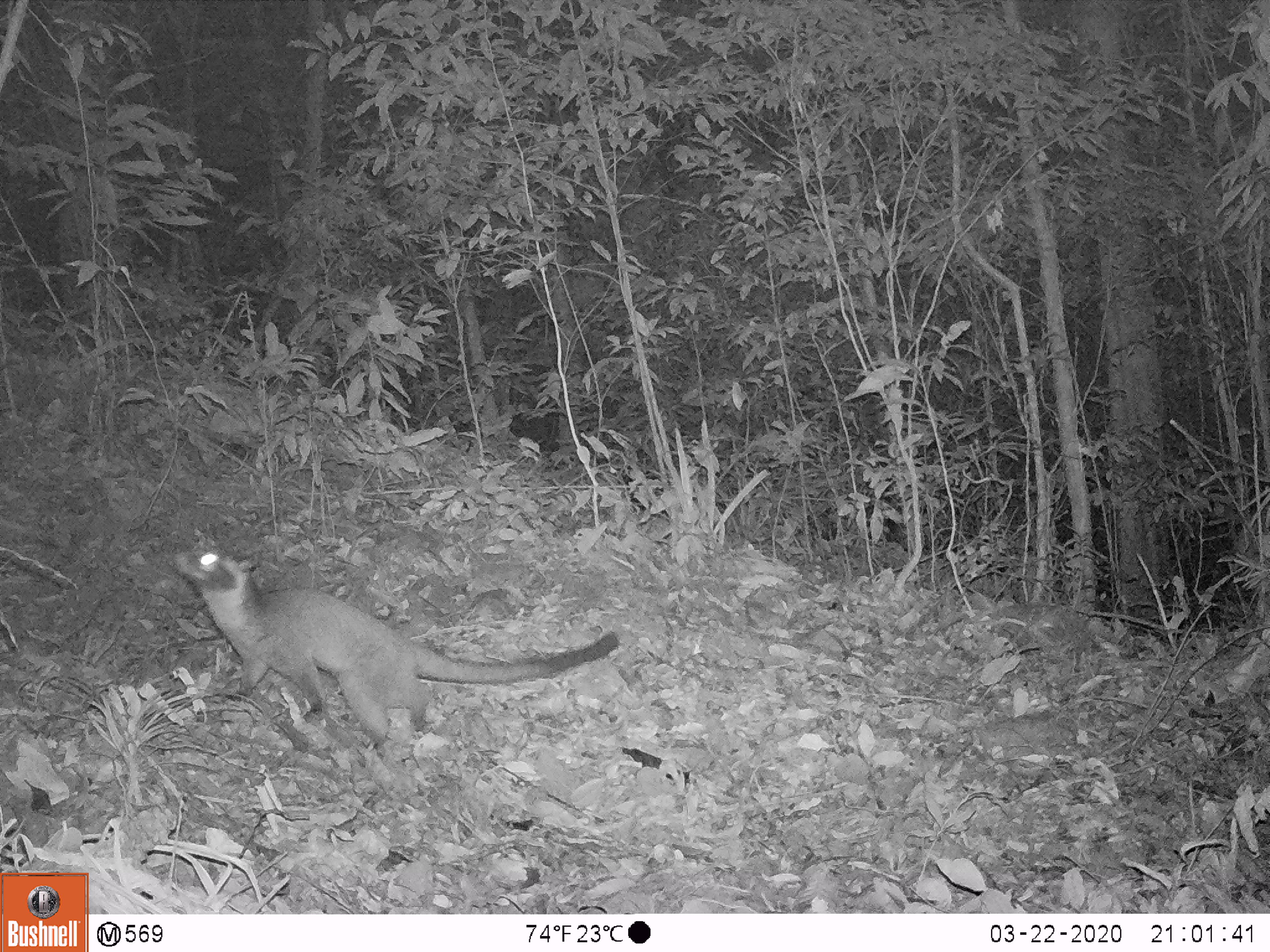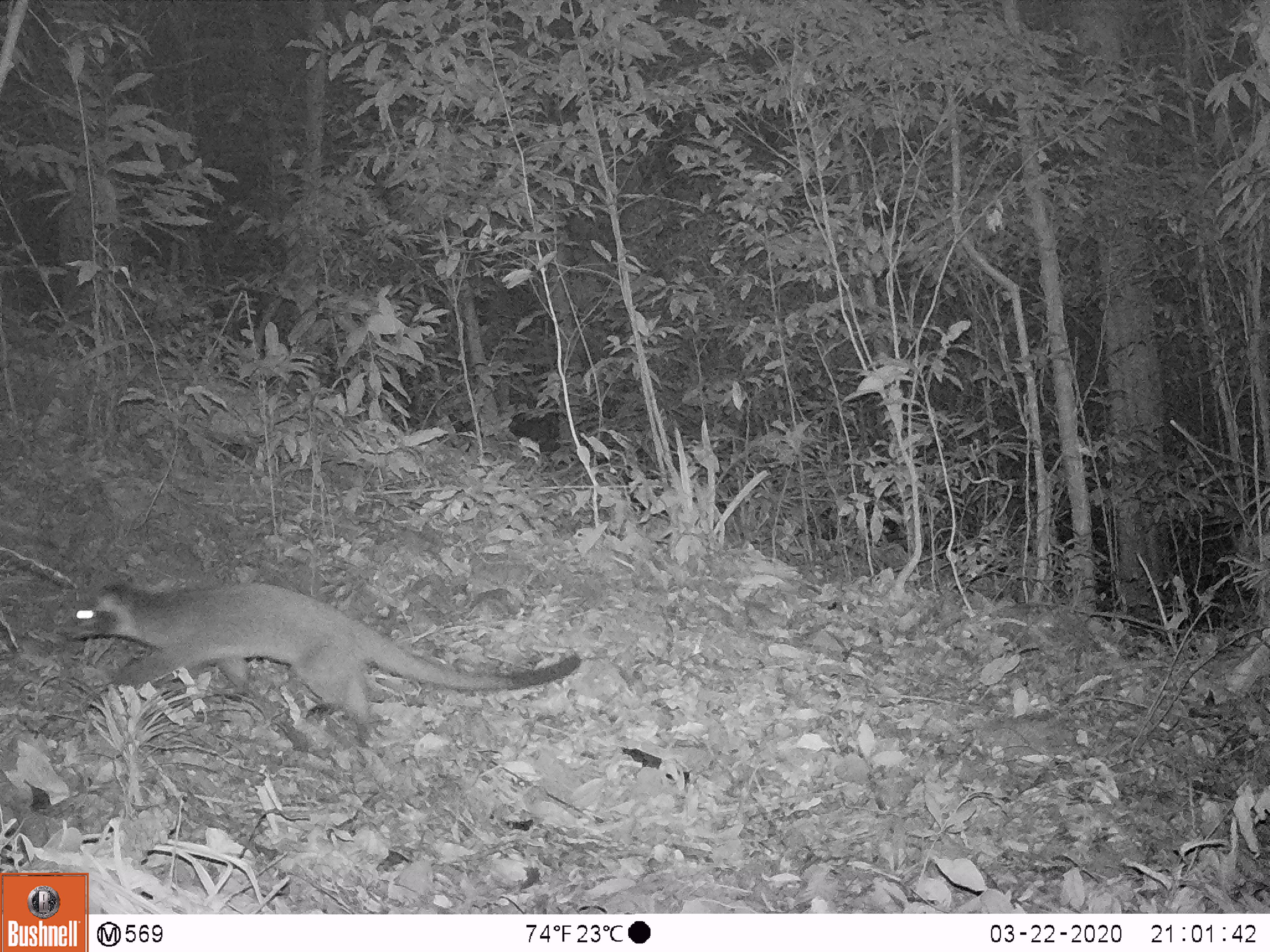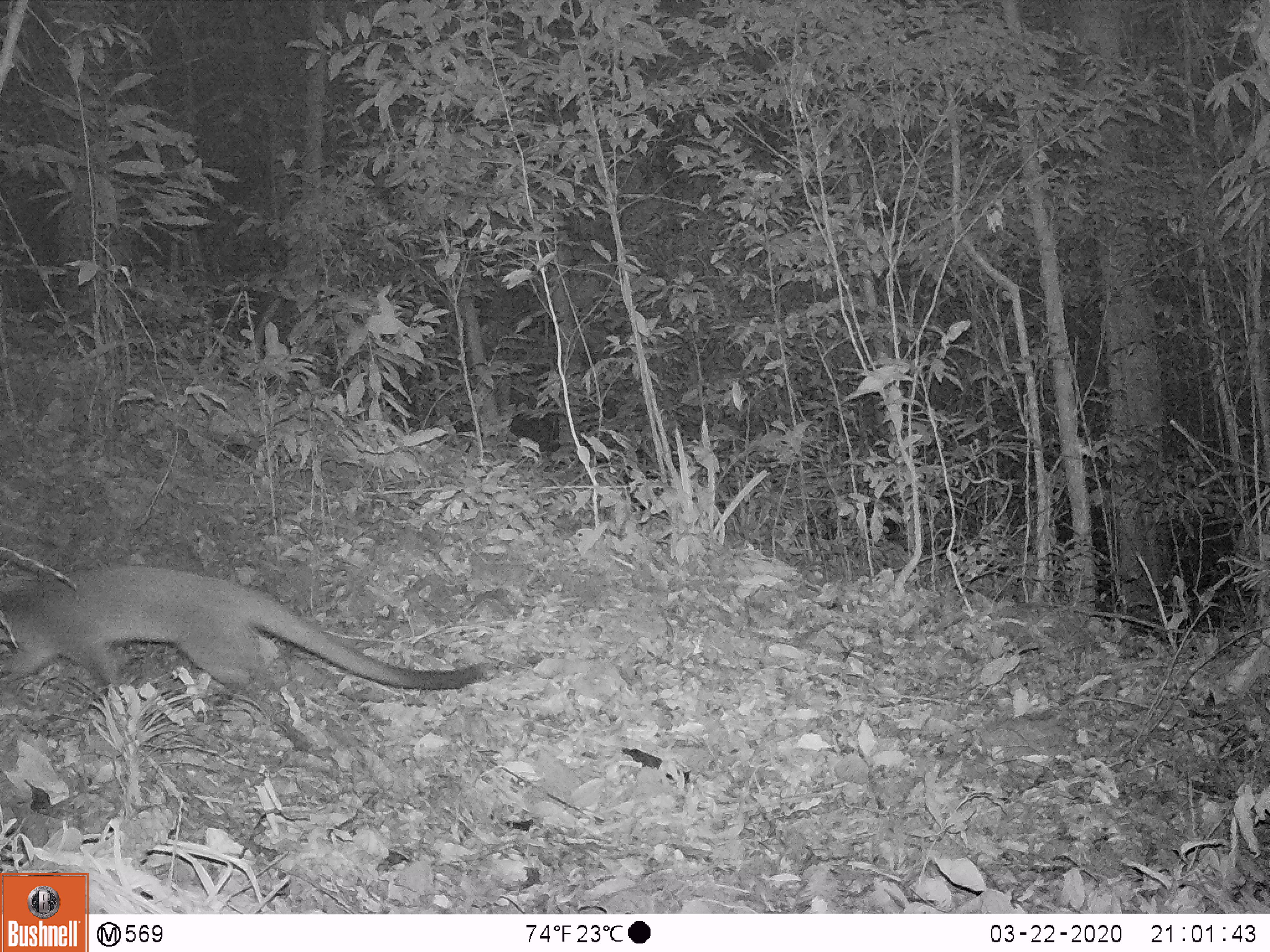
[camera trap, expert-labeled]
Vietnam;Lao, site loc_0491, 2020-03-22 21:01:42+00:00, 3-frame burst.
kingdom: Animalia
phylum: Chordata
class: Mammalia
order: Carnivora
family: Viverridae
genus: Paguma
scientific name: Paguma larvata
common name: masked palm civet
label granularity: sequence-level